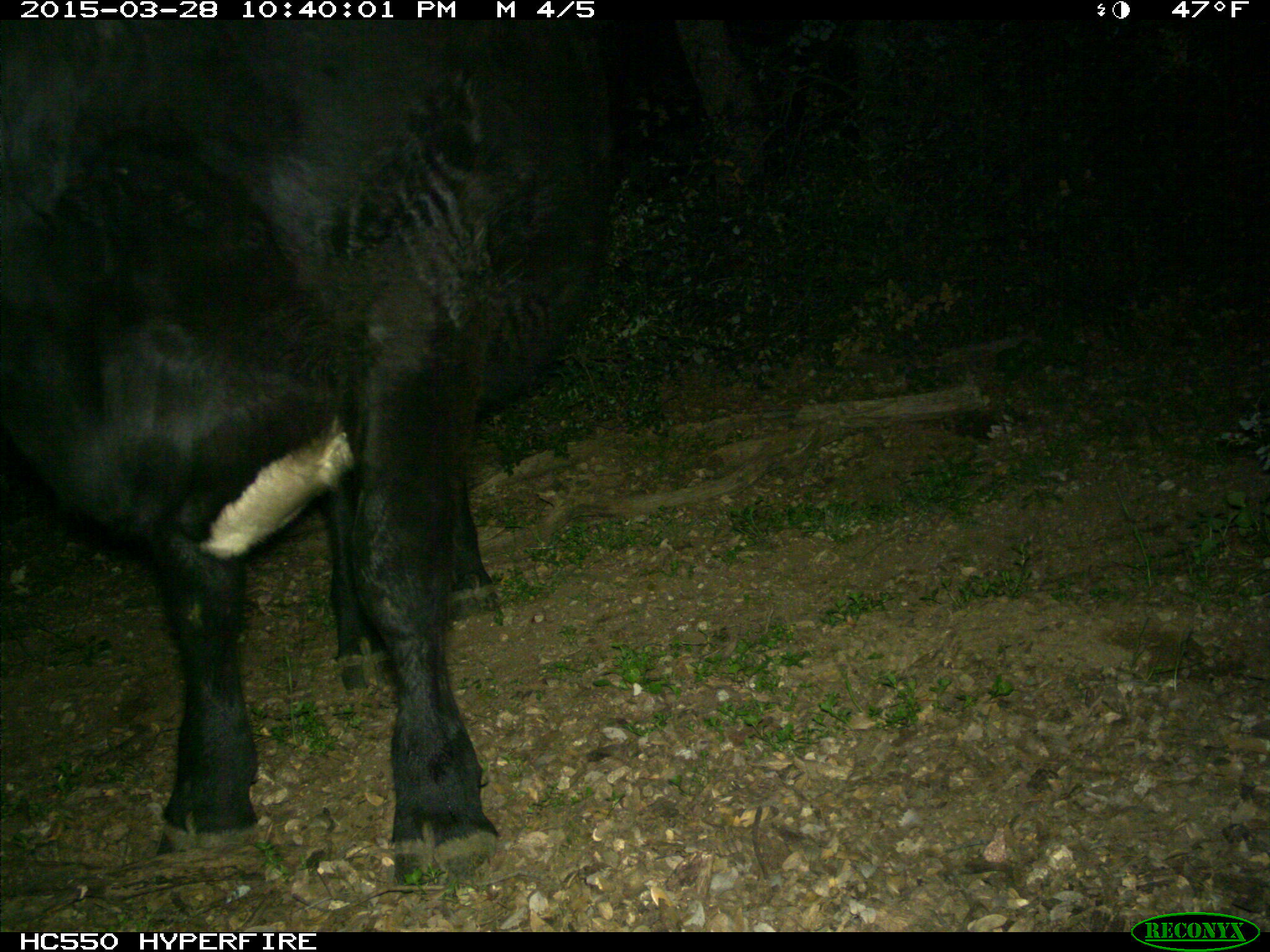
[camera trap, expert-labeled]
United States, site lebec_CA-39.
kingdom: Animalia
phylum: Chordata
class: Mammalia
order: Artiodactyla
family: Bovidae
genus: Bos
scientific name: Bos taurus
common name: domestic cow